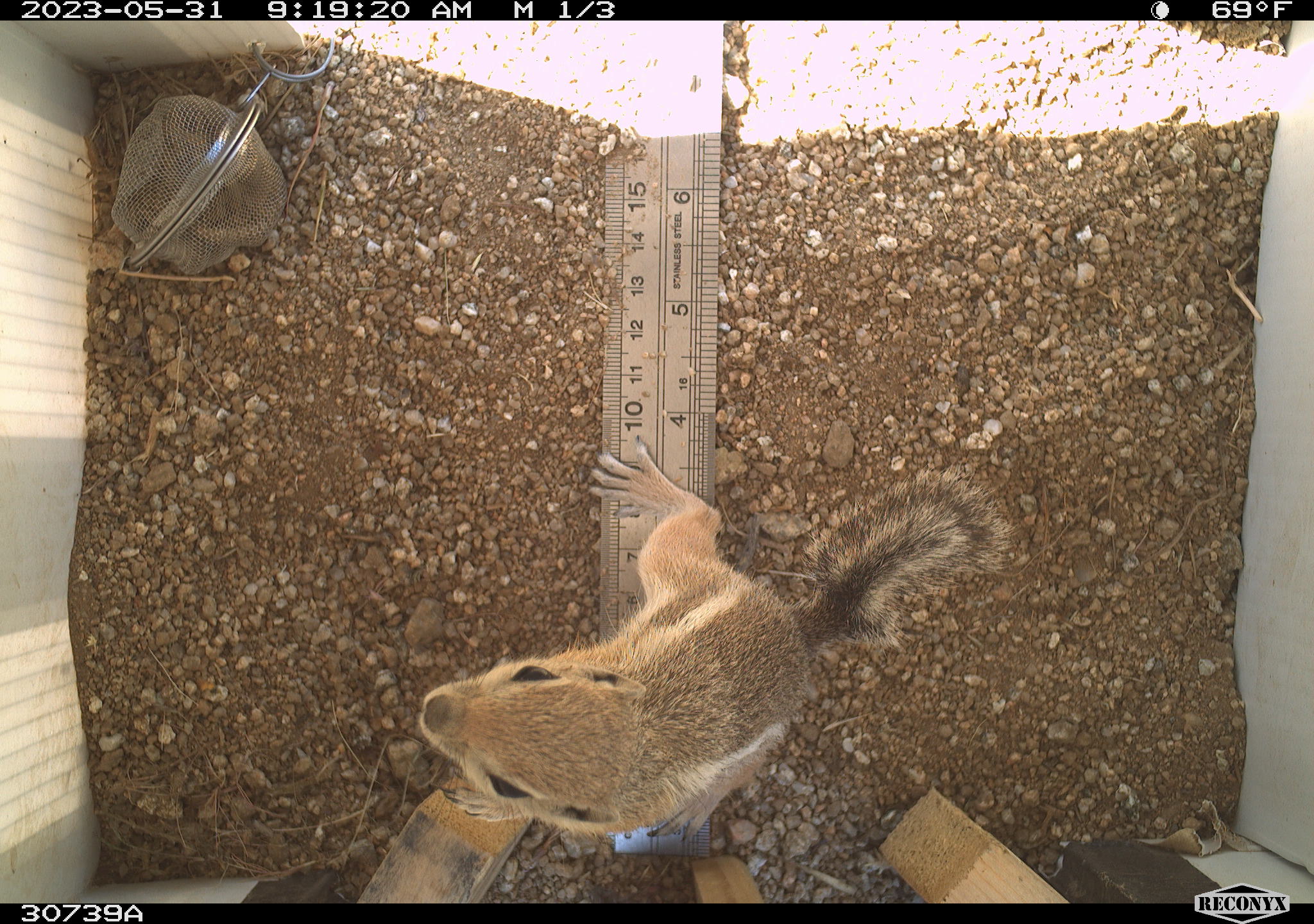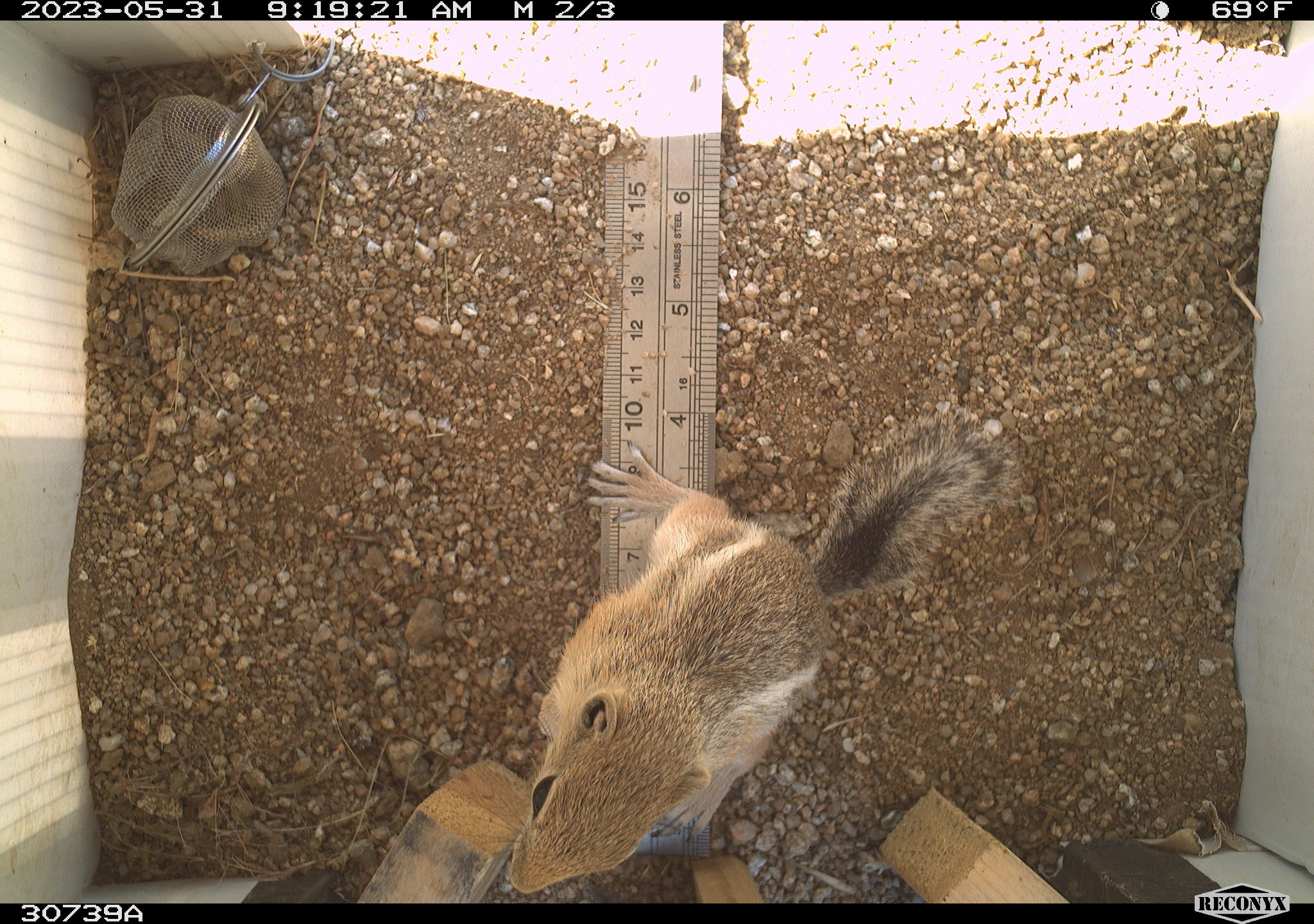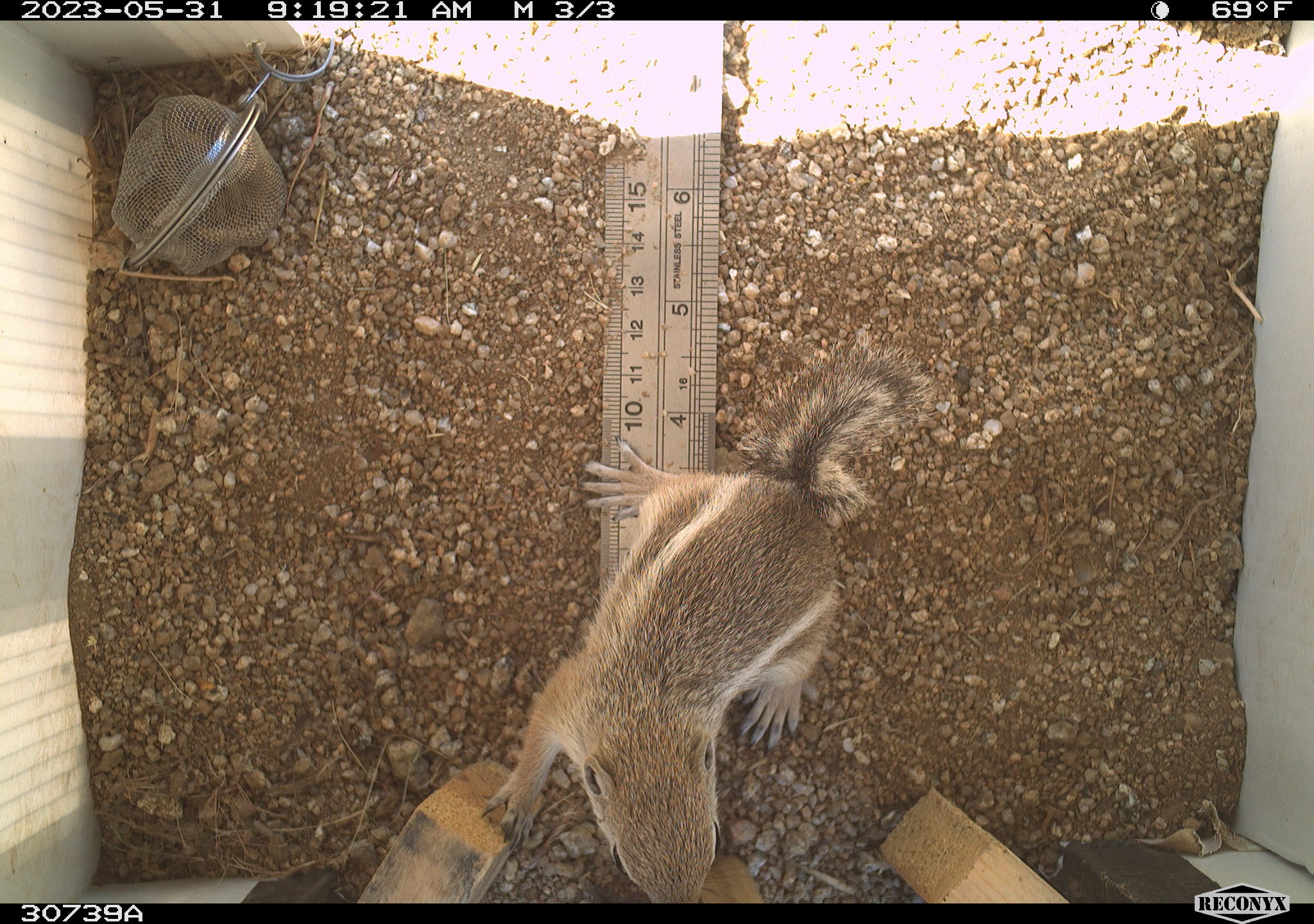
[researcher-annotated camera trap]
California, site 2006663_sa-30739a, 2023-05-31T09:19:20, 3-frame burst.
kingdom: Animalia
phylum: Chordata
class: Mammalia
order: Rodentia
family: Sciuridae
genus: Ammospermophilus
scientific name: Ammospermophilus leucurus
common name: white-tailed antelope squirrel